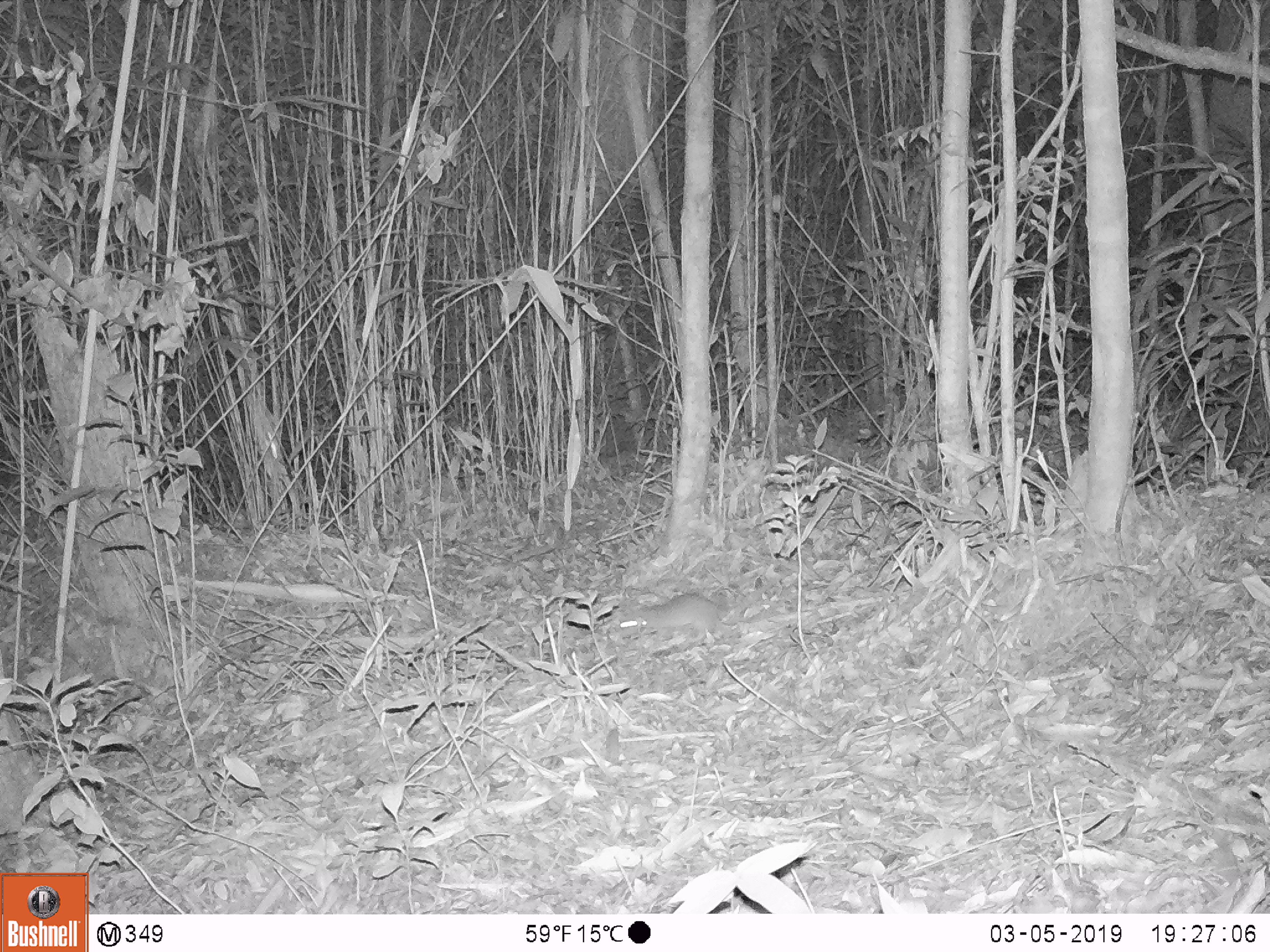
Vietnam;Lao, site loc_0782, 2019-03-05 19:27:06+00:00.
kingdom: Animalia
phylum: Chordata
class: Mammalia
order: Rodentia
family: Muridae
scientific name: Muridae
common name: old-world mice and rats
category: unidentified murid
Unidentified murid (old-world mice and rats) (Muridae). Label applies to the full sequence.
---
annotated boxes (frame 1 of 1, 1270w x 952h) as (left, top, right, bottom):
unidentified murid: (609, 566, 793, 642)